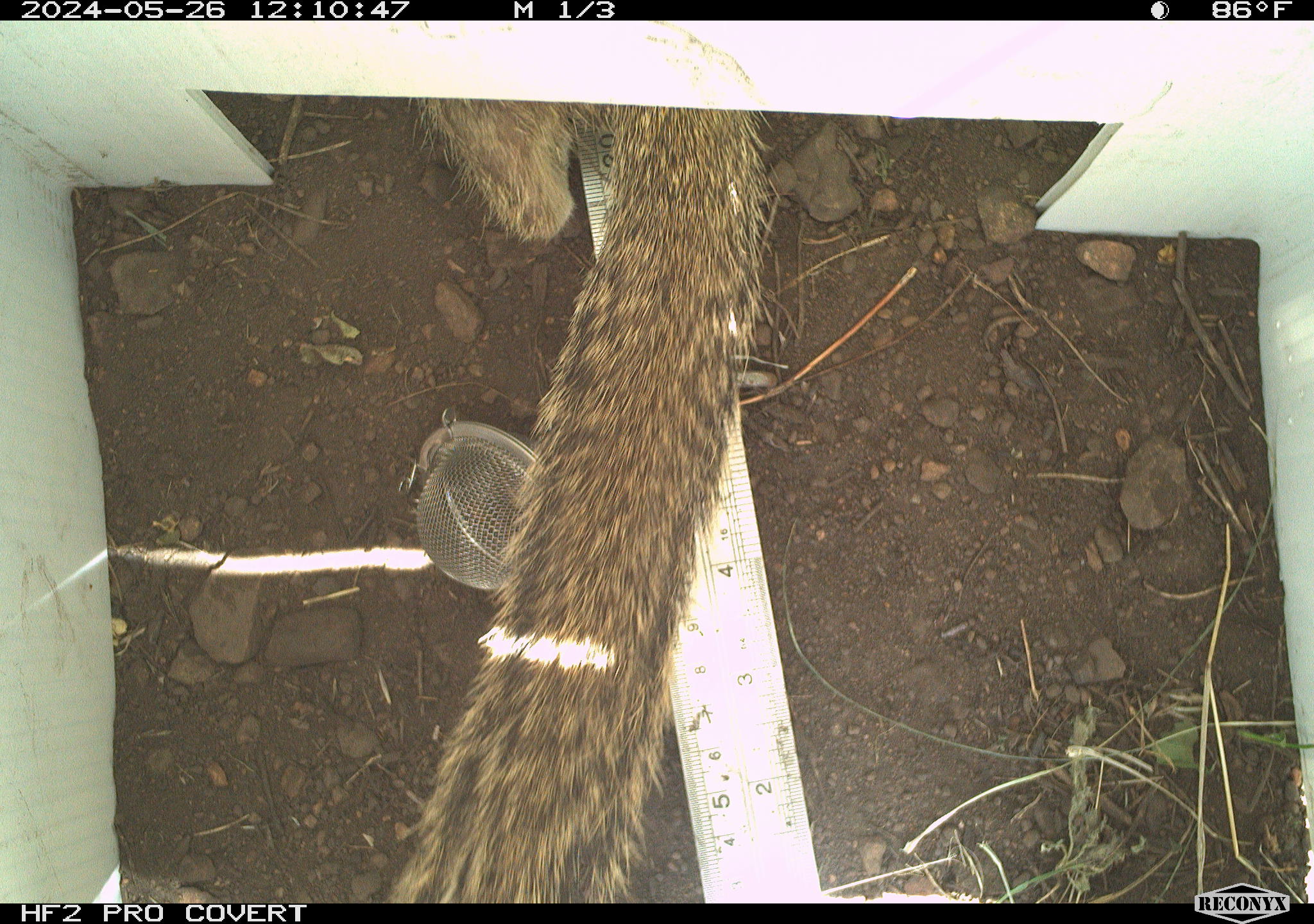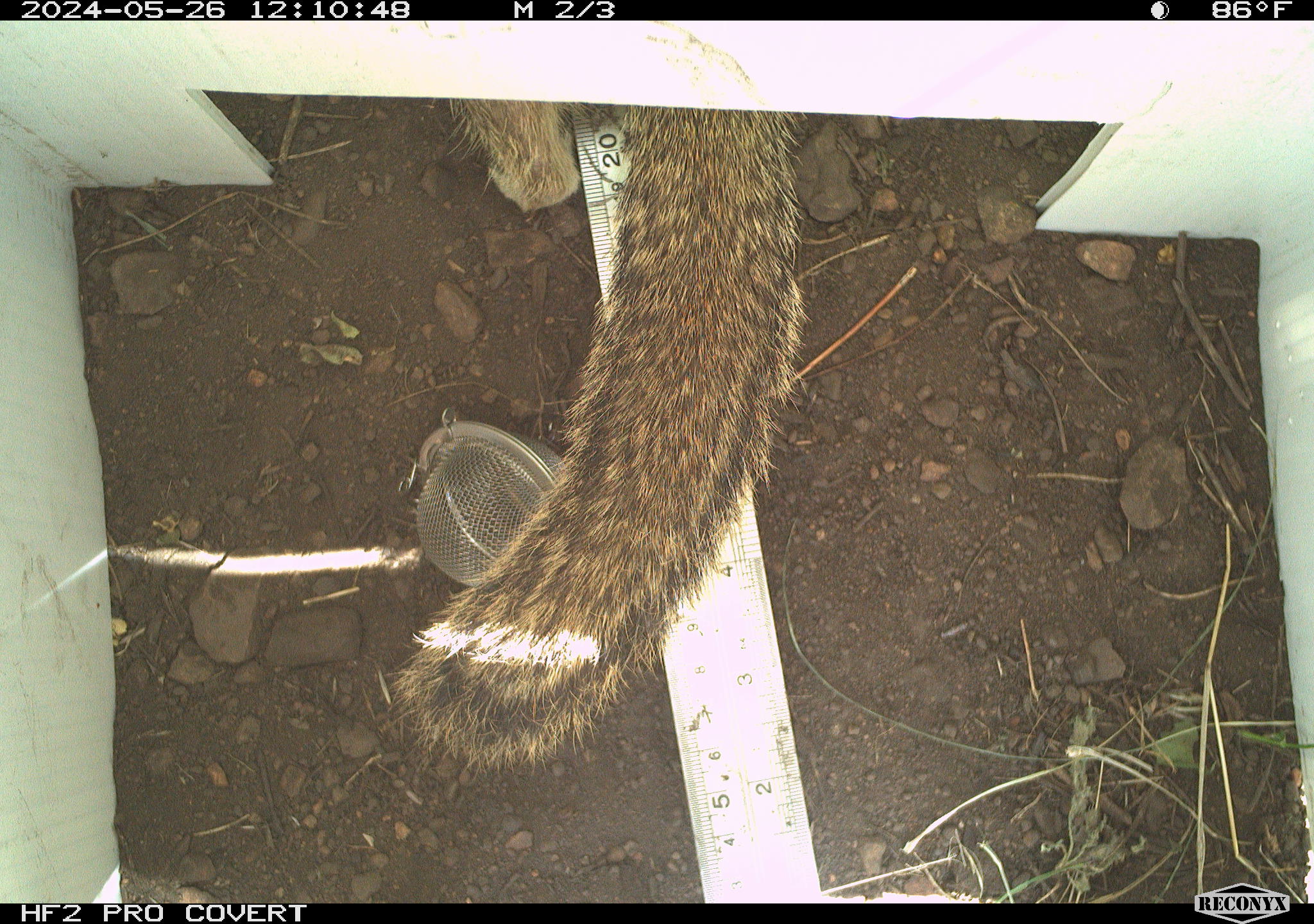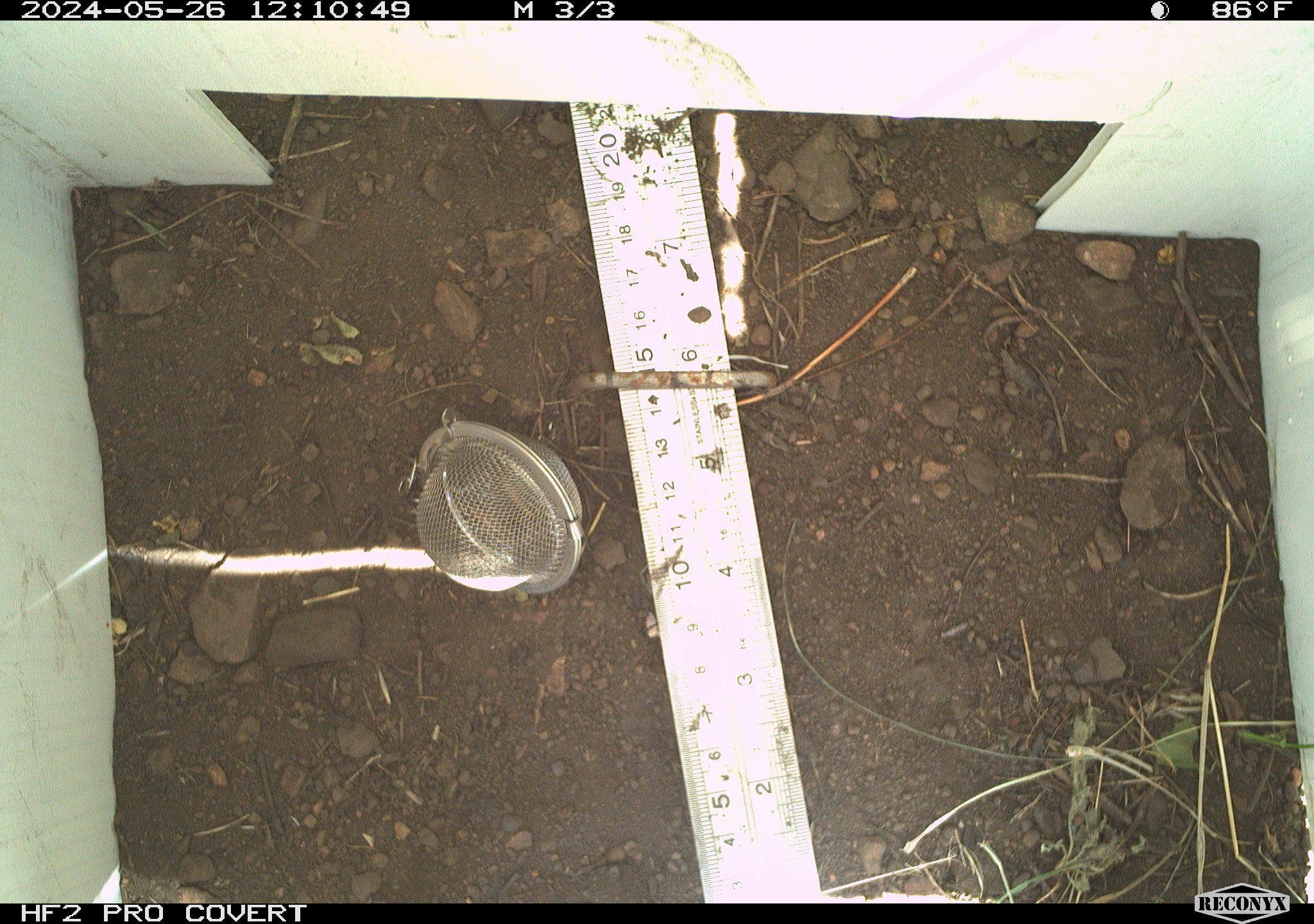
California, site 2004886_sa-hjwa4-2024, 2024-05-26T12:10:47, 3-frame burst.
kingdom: Animalia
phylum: Chordata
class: Mammalia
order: Rodentia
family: Sciuridae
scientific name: Sciuridae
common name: squirrels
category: sciuridae family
Sciuridae family (squirrels) (Sciuridae).